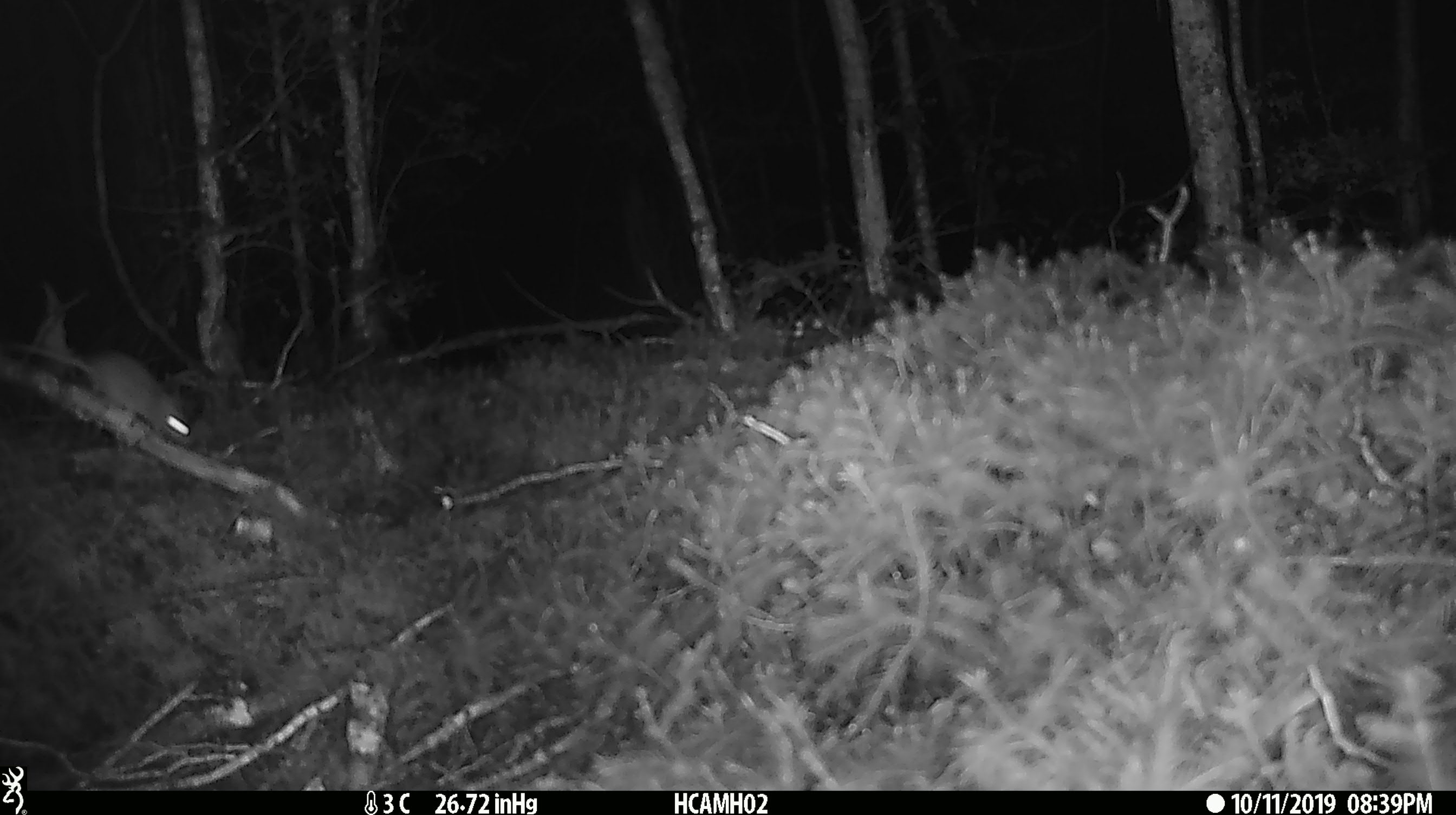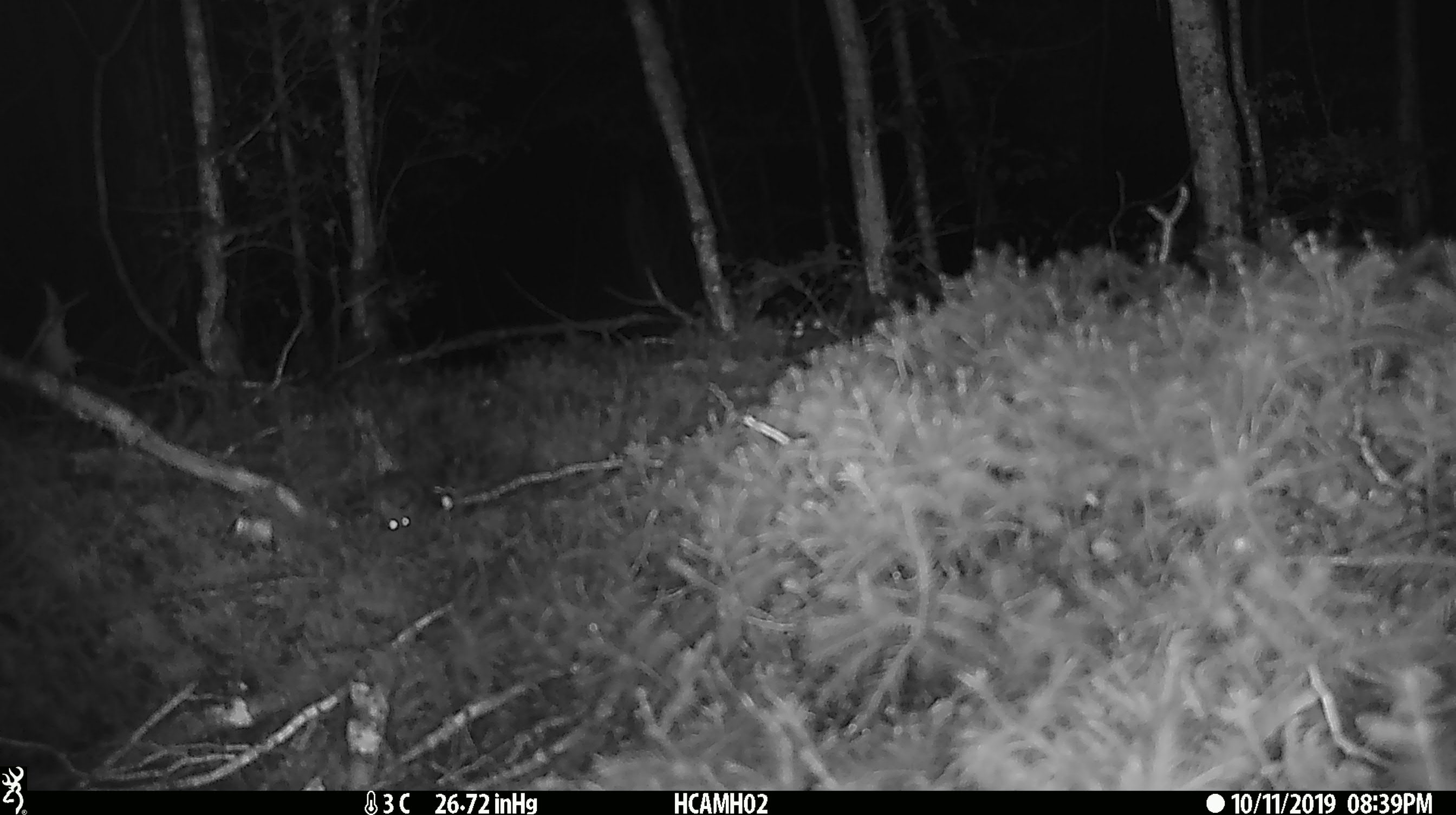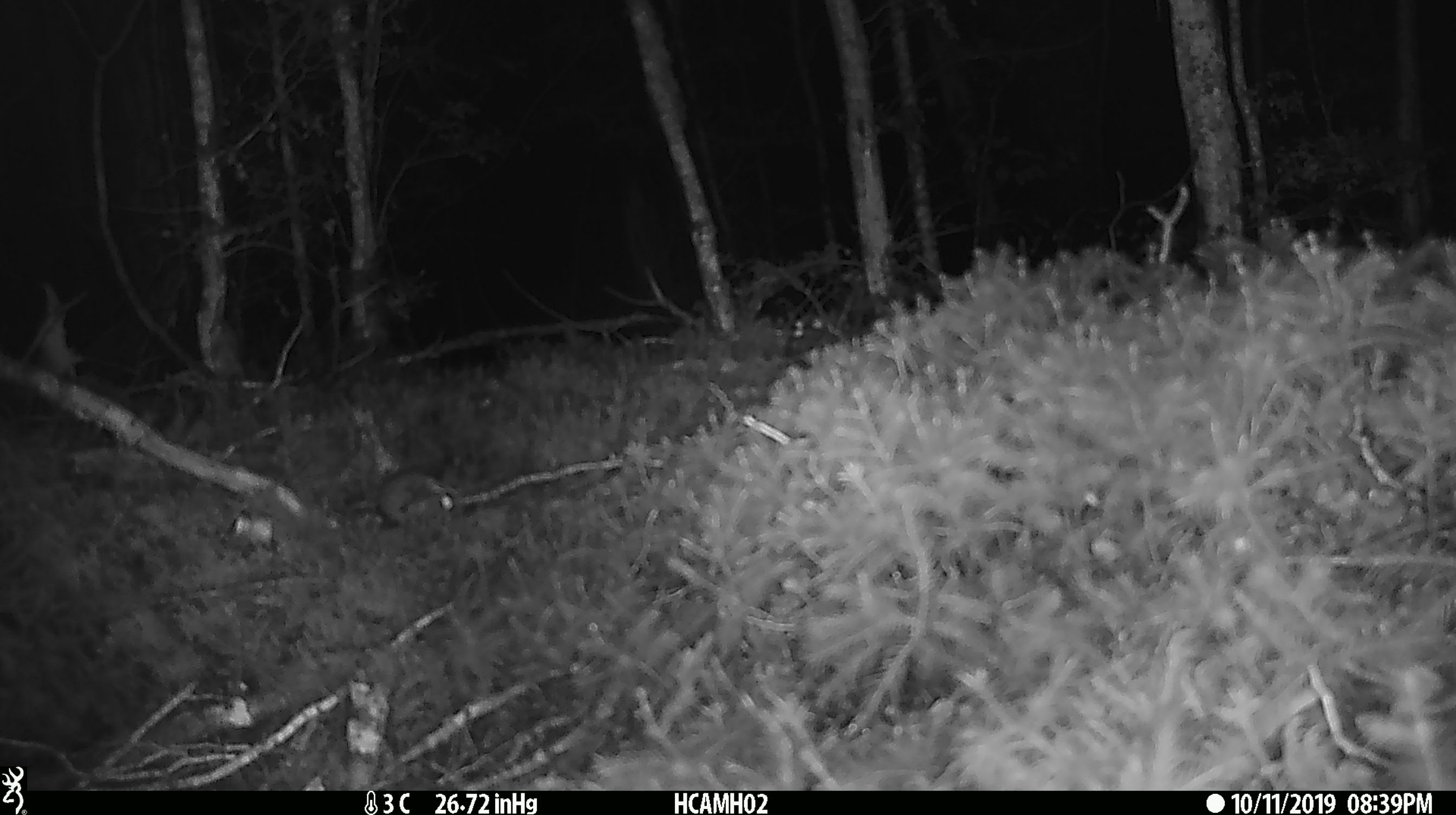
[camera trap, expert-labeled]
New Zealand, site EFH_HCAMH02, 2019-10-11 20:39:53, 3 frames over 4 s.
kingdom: Animalia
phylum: Chordata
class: Mammalia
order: Rodentia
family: Muridae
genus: Mus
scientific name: Mus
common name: mouse